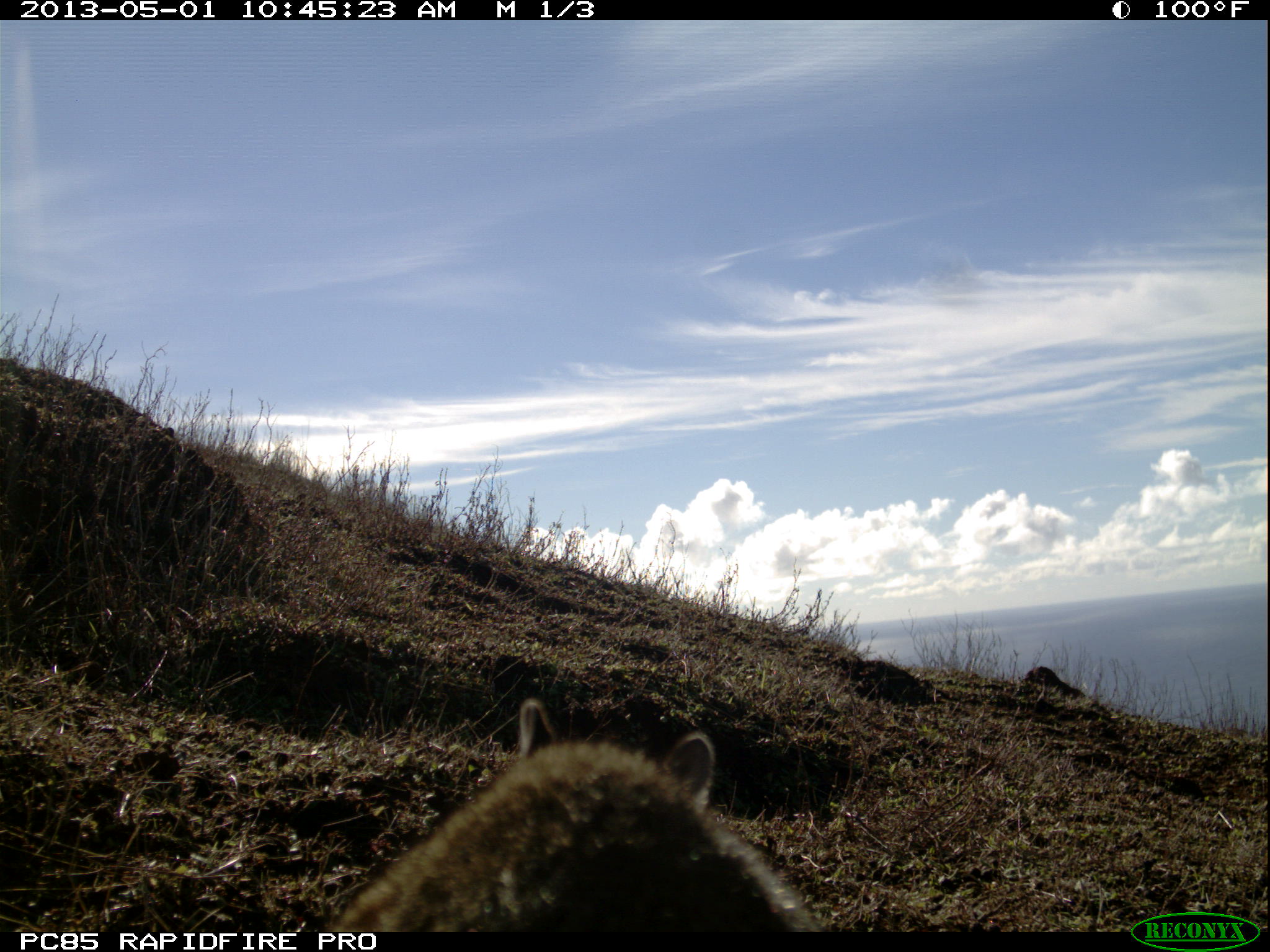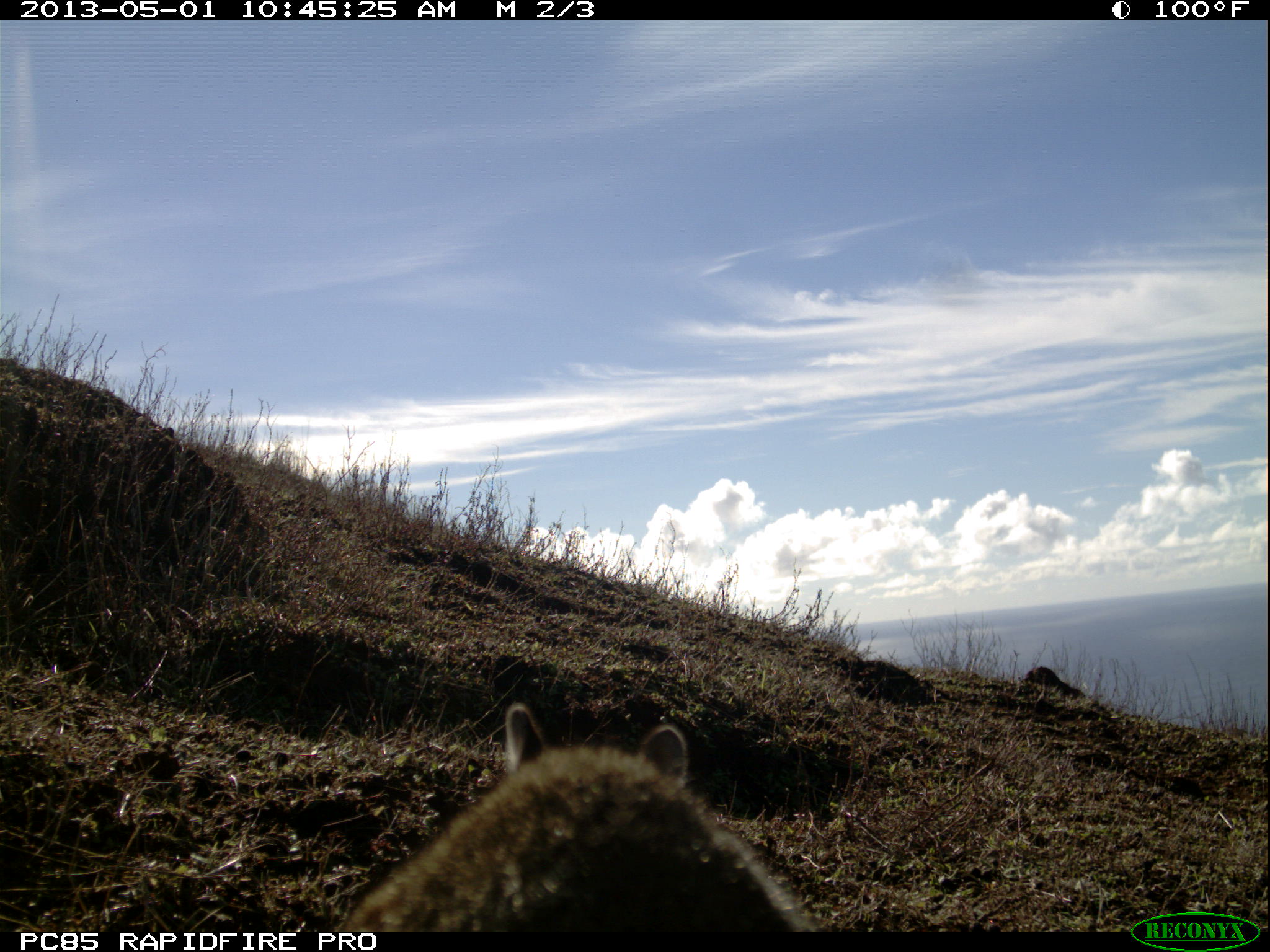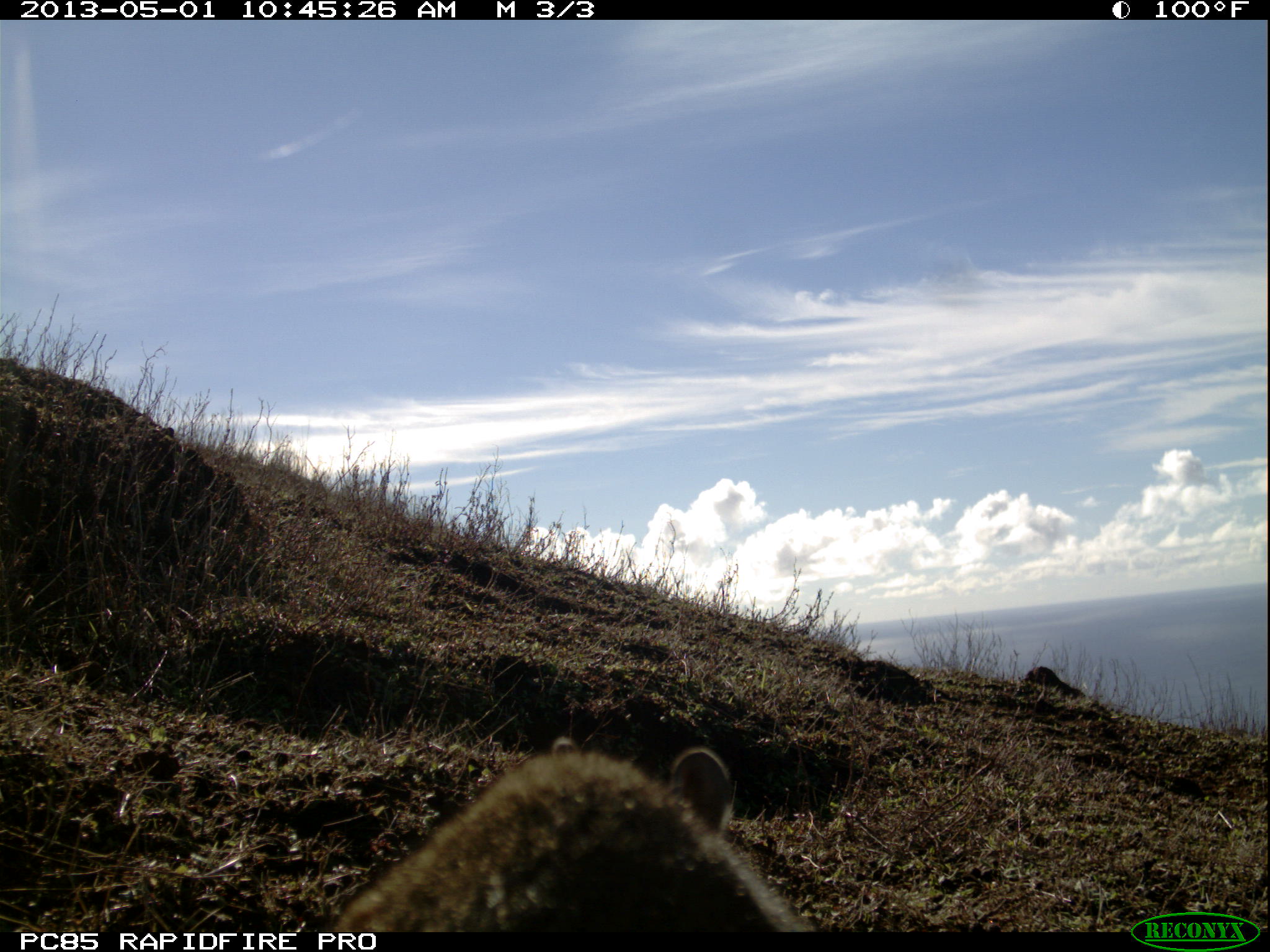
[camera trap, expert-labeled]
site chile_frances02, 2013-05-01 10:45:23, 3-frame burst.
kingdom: Animalia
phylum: Chordata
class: Mammalia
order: Lagomorpha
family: Leporidae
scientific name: Leporidae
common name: rabbits and hares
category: rabbit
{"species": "rabbit (rabbits and hares) (Leporidae)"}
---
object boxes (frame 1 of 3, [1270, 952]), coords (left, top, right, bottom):
rabbit: (316, 698, 824, 935)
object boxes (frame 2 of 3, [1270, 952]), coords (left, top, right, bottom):
rabbit: (326, 703, 823, 936)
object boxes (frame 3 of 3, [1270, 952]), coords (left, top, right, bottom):
rabbit: (316, 739, 815, 929)